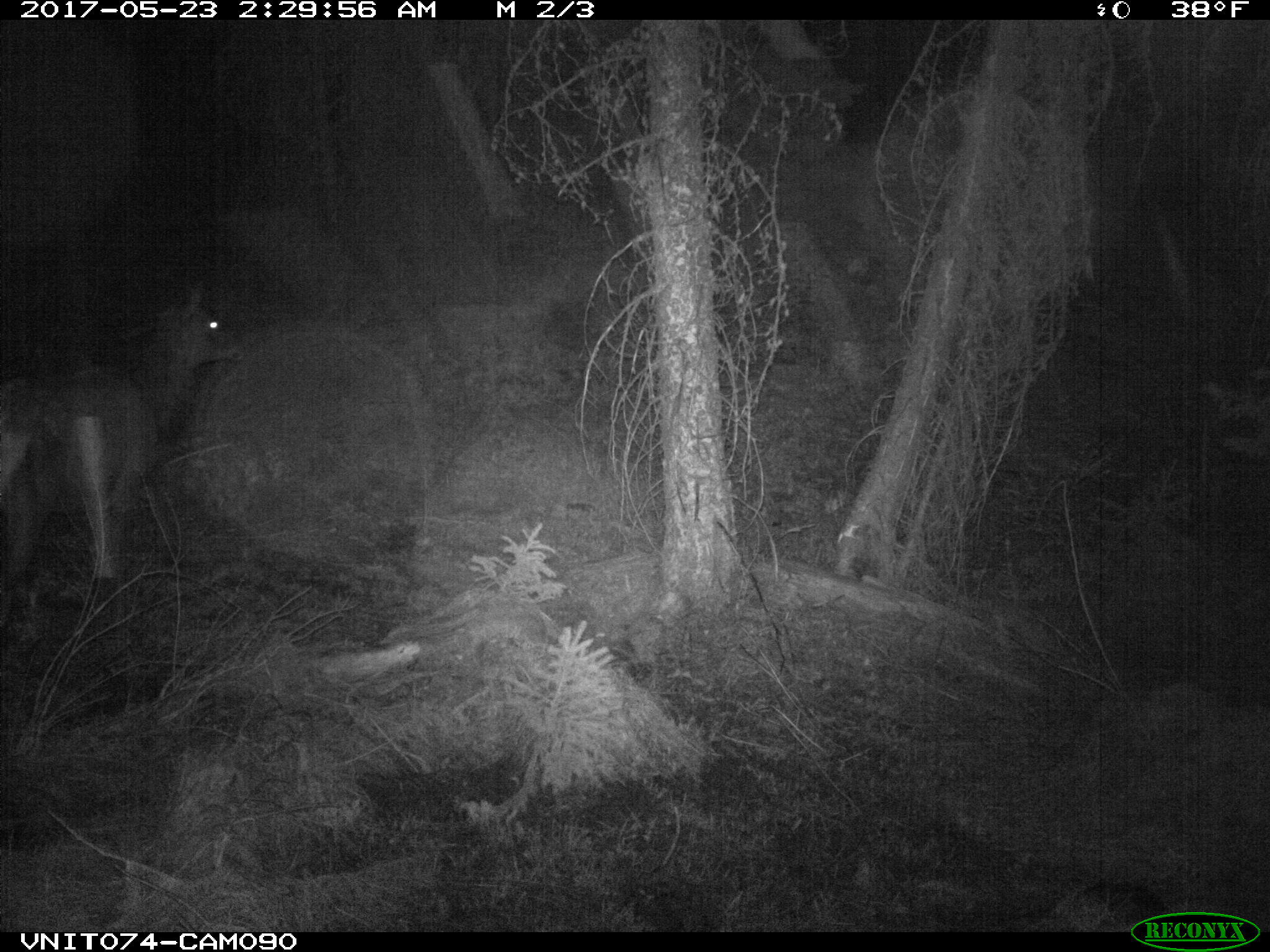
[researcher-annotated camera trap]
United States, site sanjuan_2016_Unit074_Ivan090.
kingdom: Animalia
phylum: Chordata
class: Mammalia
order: Artiodactyla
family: Cervidae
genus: Cervus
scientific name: Cervus elaphus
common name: red deer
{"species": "Cervus elaphus (red deer)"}